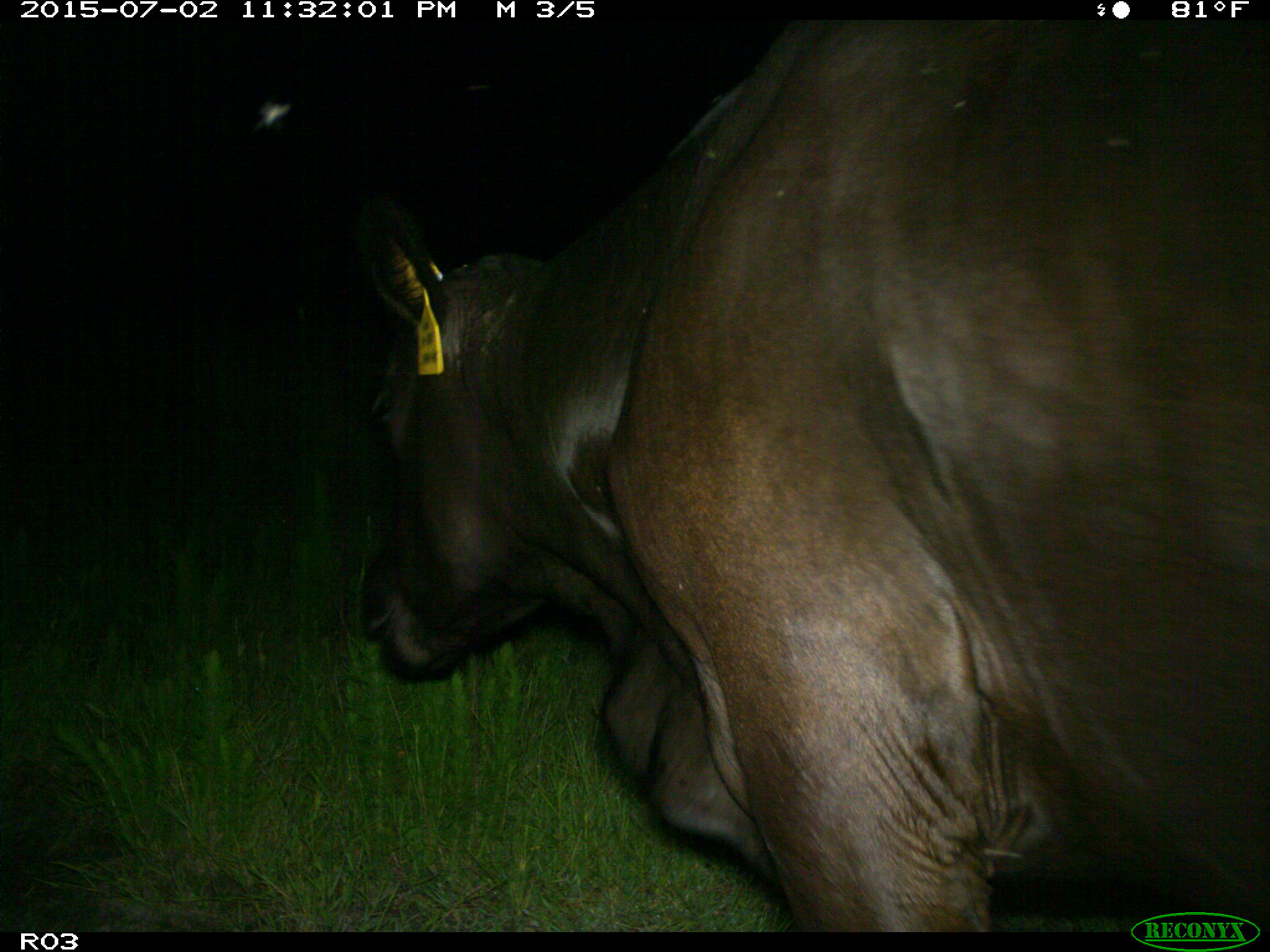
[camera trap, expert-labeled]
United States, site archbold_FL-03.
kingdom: Animalia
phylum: Chordata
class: Mammalia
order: Artiodactyla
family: Bovidae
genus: Bos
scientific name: Bos taurus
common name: domestic cow